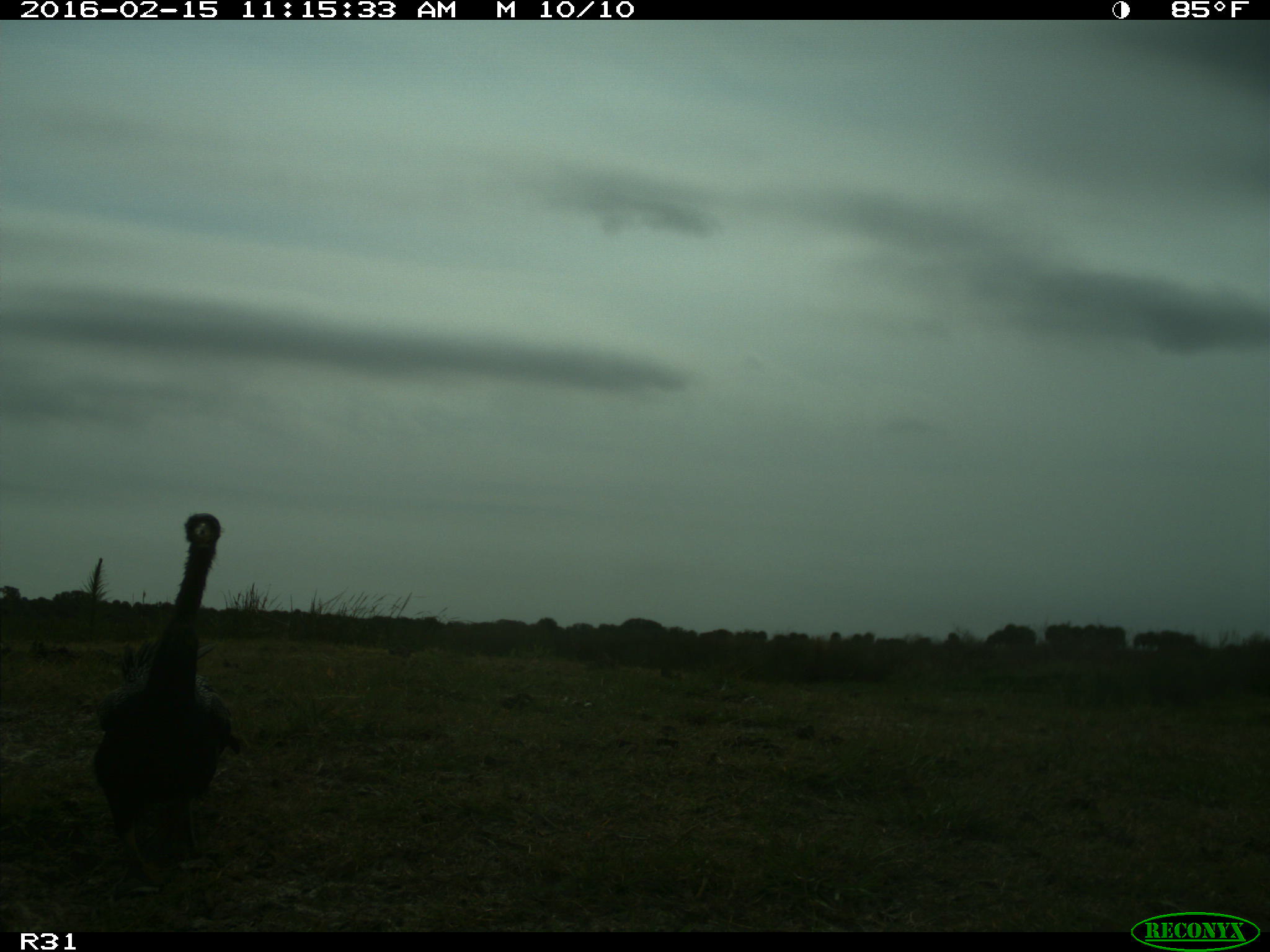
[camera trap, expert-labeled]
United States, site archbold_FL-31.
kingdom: Animalia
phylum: Chordata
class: Aves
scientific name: Aves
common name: birds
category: unidentified bird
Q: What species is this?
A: Unidentified bird (birds) (Aves).